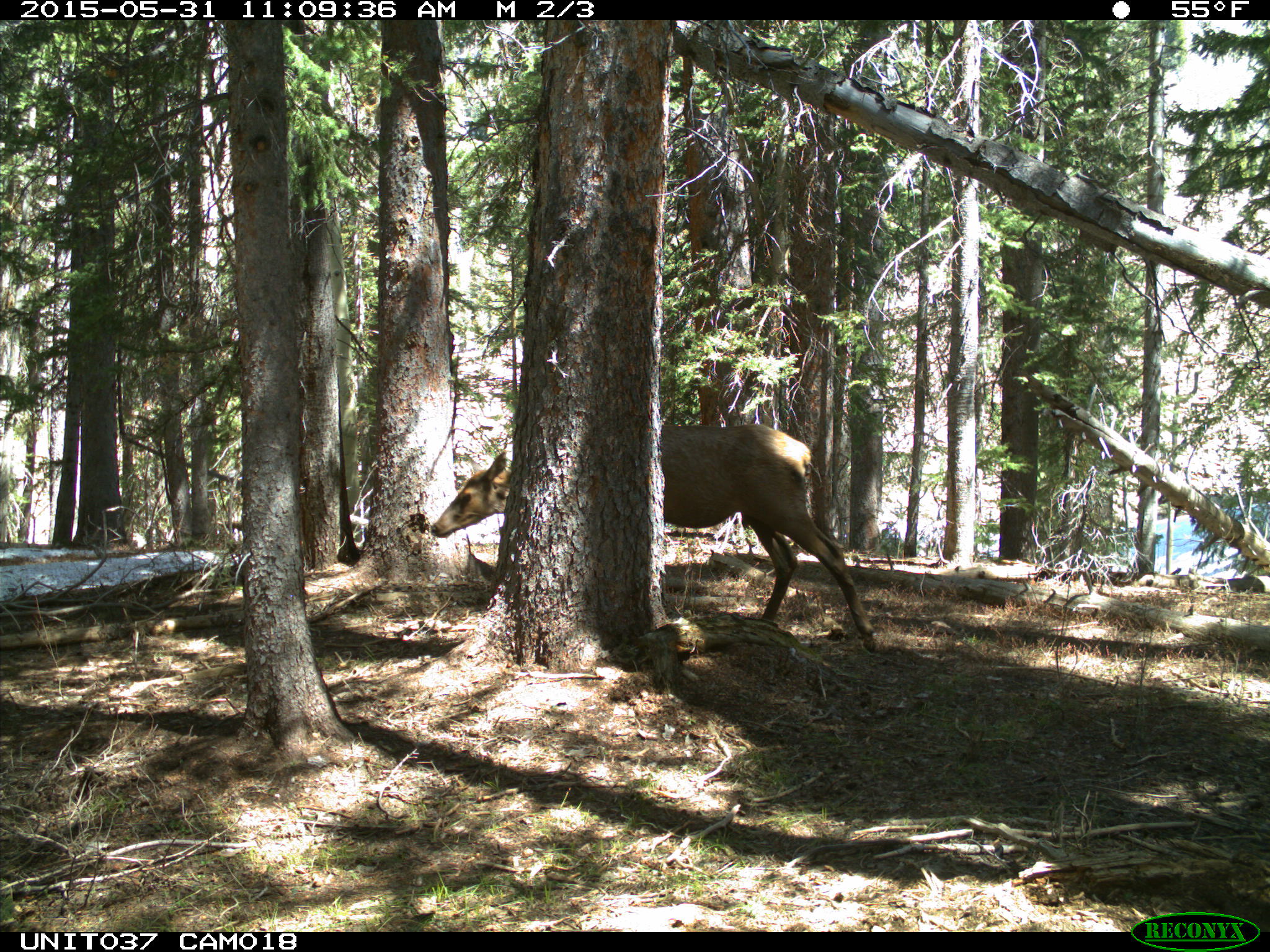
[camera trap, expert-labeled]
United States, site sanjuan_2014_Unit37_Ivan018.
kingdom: Animalia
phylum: Chordata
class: Mammalia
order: Artiodactyla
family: Cervidae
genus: Cervus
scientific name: Cervus elaphus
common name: red deer